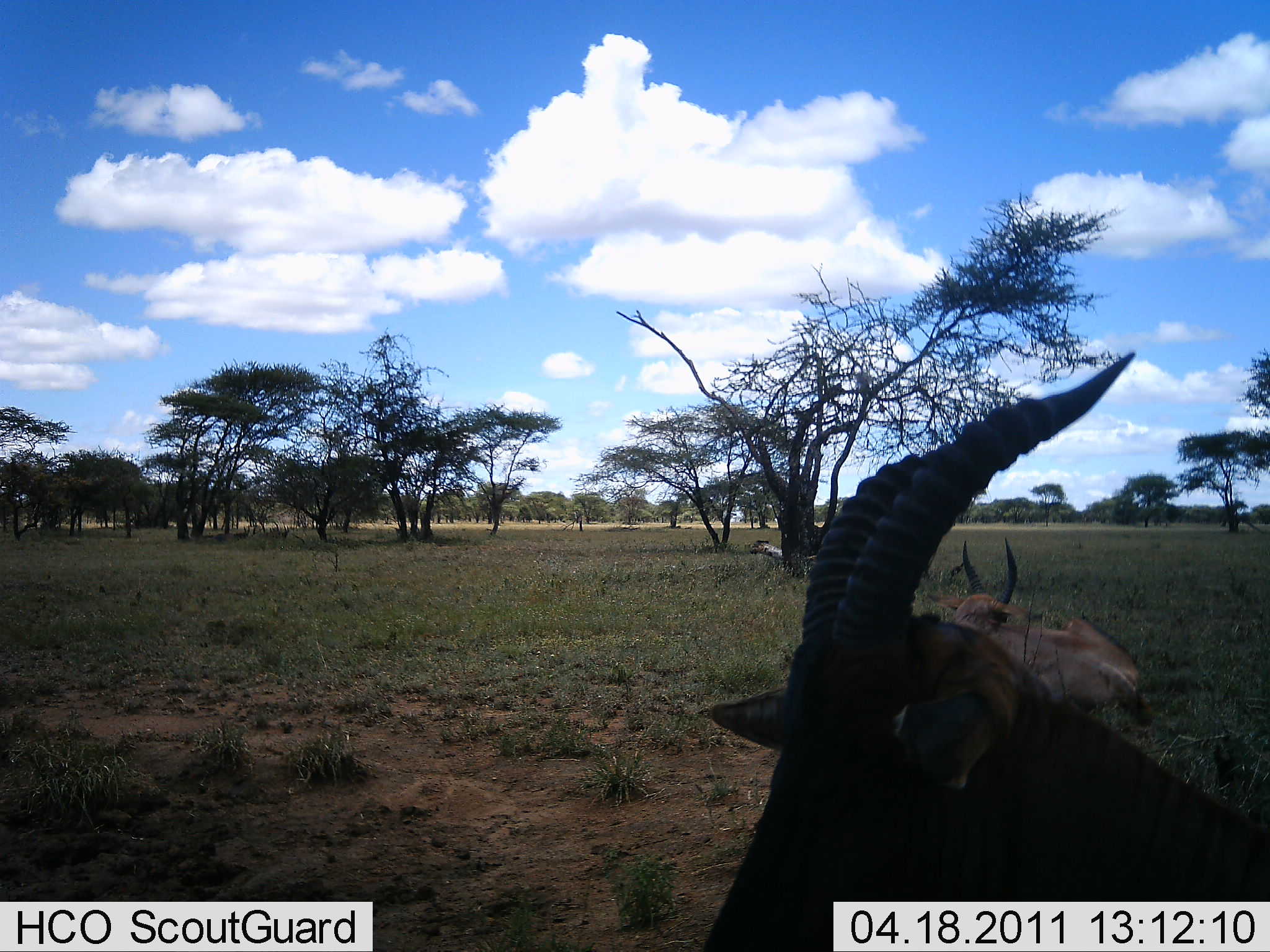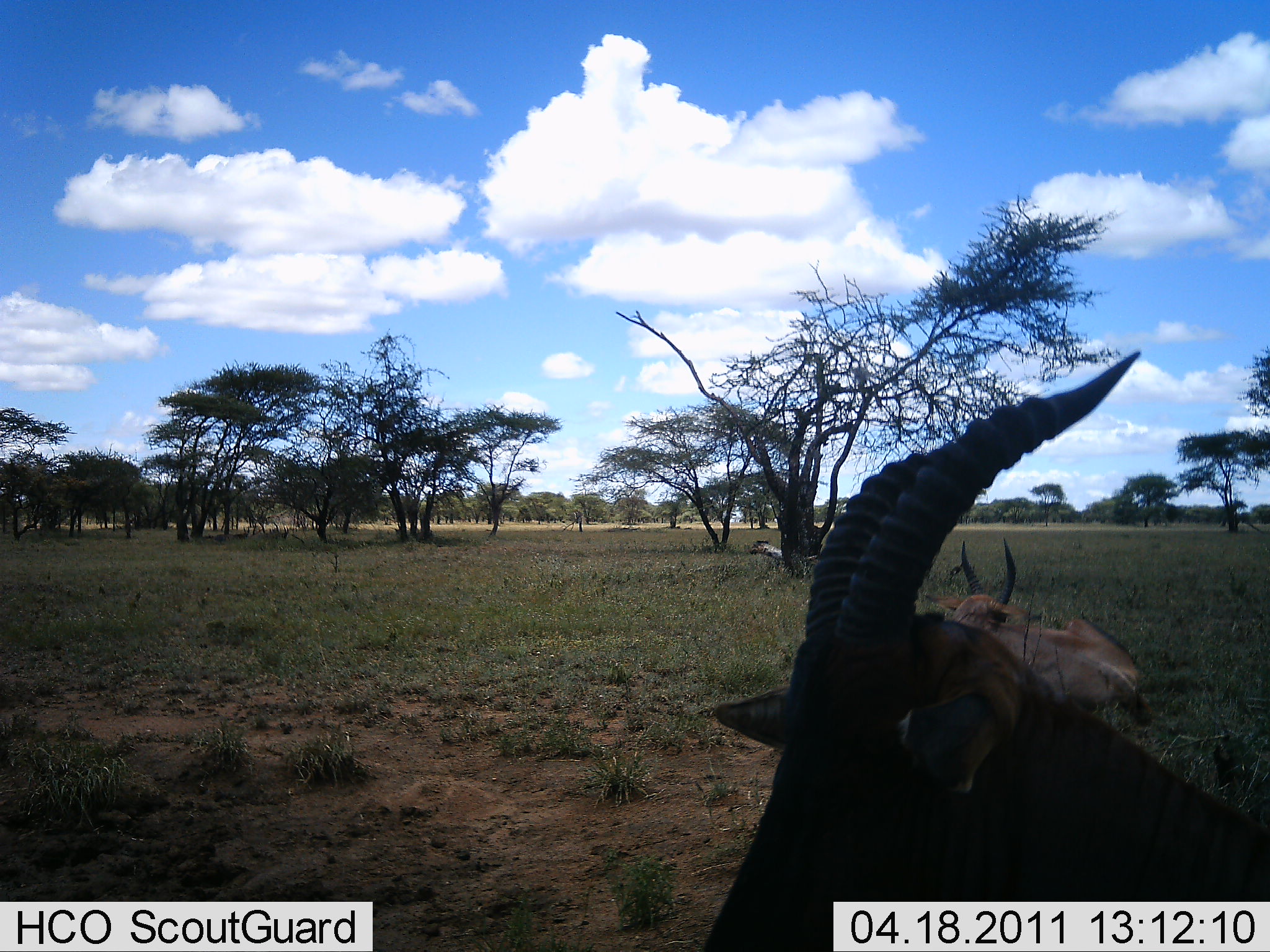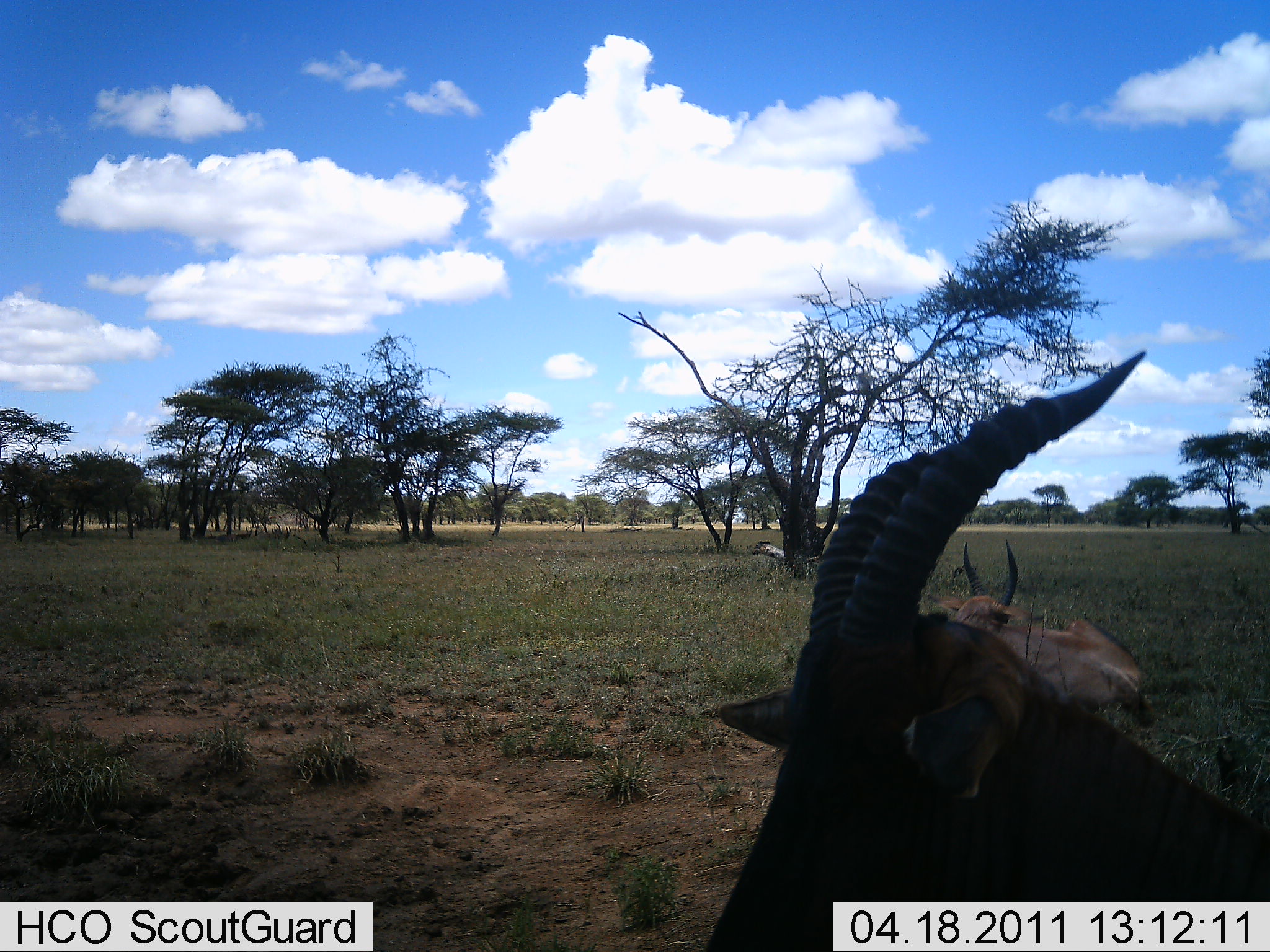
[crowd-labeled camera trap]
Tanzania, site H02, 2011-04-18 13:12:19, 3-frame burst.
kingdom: Animalia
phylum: Chordata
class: Mammalia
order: Artiodactyla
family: Bovidae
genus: Damaliscus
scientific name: Damaliscus lunatus jimela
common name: topi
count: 2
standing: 50%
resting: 75%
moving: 0%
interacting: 0%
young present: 0%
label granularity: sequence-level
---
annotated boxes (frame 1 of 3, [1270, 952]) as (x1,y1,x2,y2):
animal: (699,350,1270,952)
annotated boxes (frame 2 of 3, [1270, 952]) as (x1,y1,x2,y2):
animal: (701,344,1270,950)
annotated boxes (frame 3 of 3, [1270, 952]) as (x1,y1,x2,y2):
animal: (694,350,1270,949)